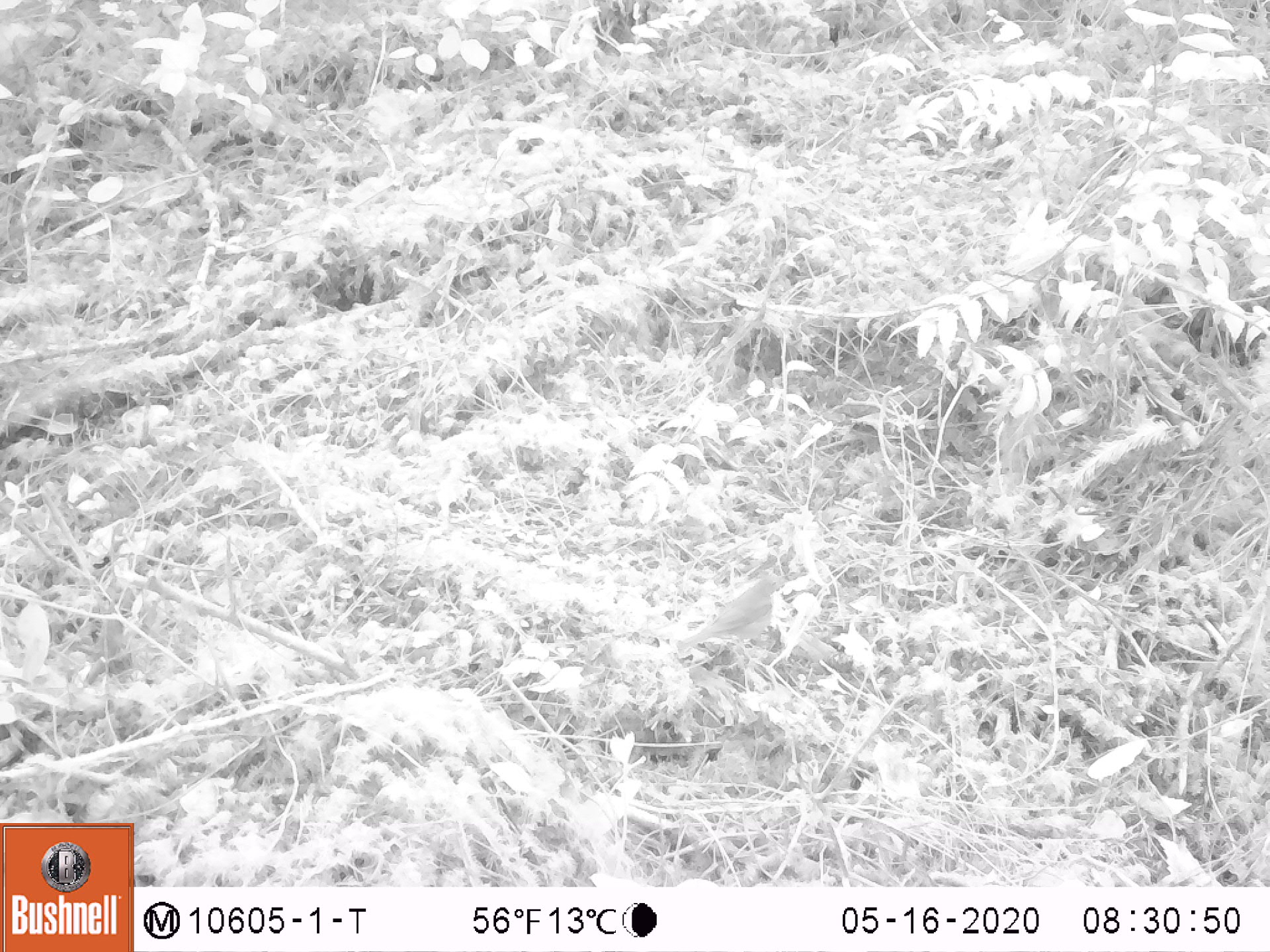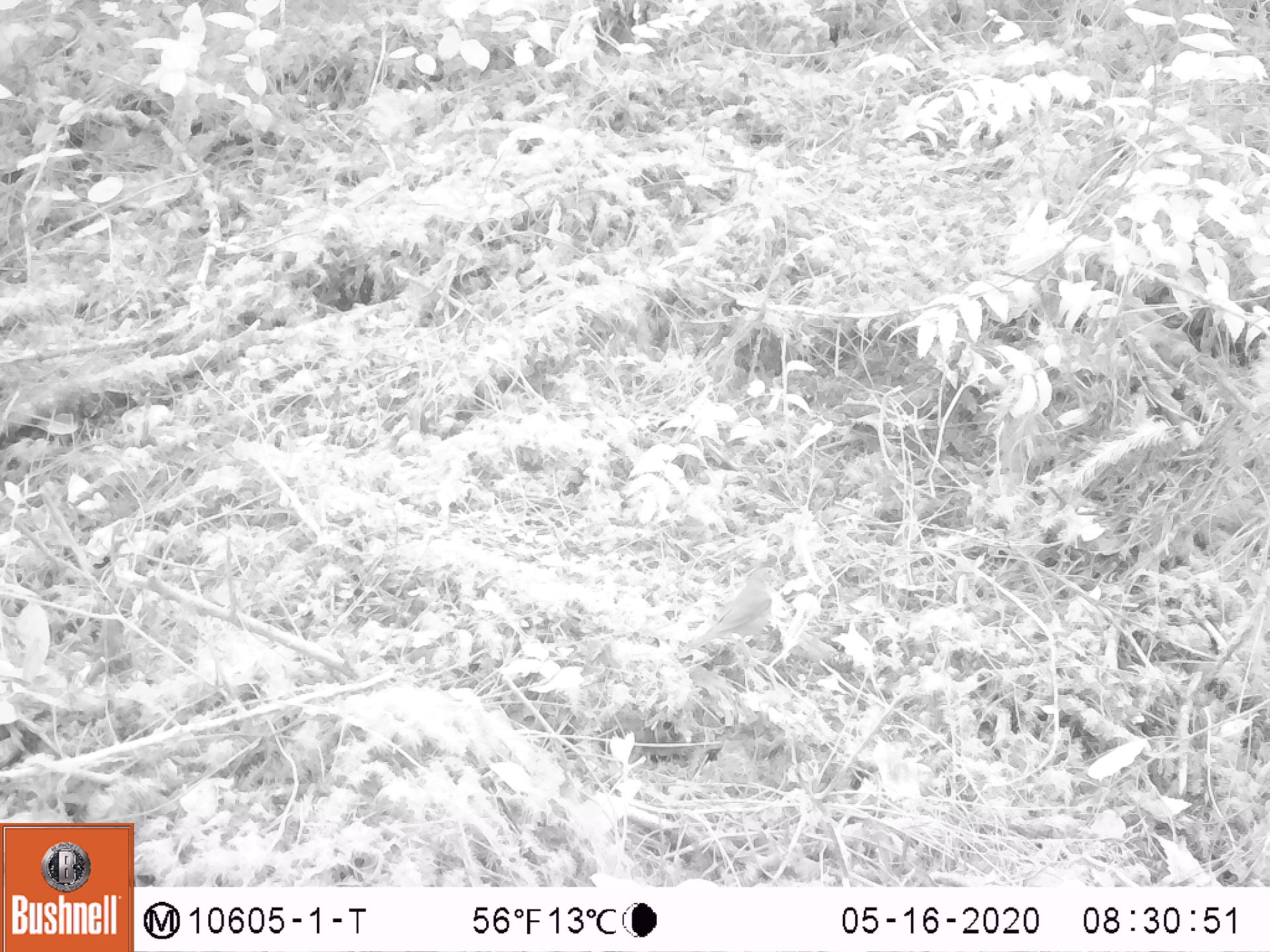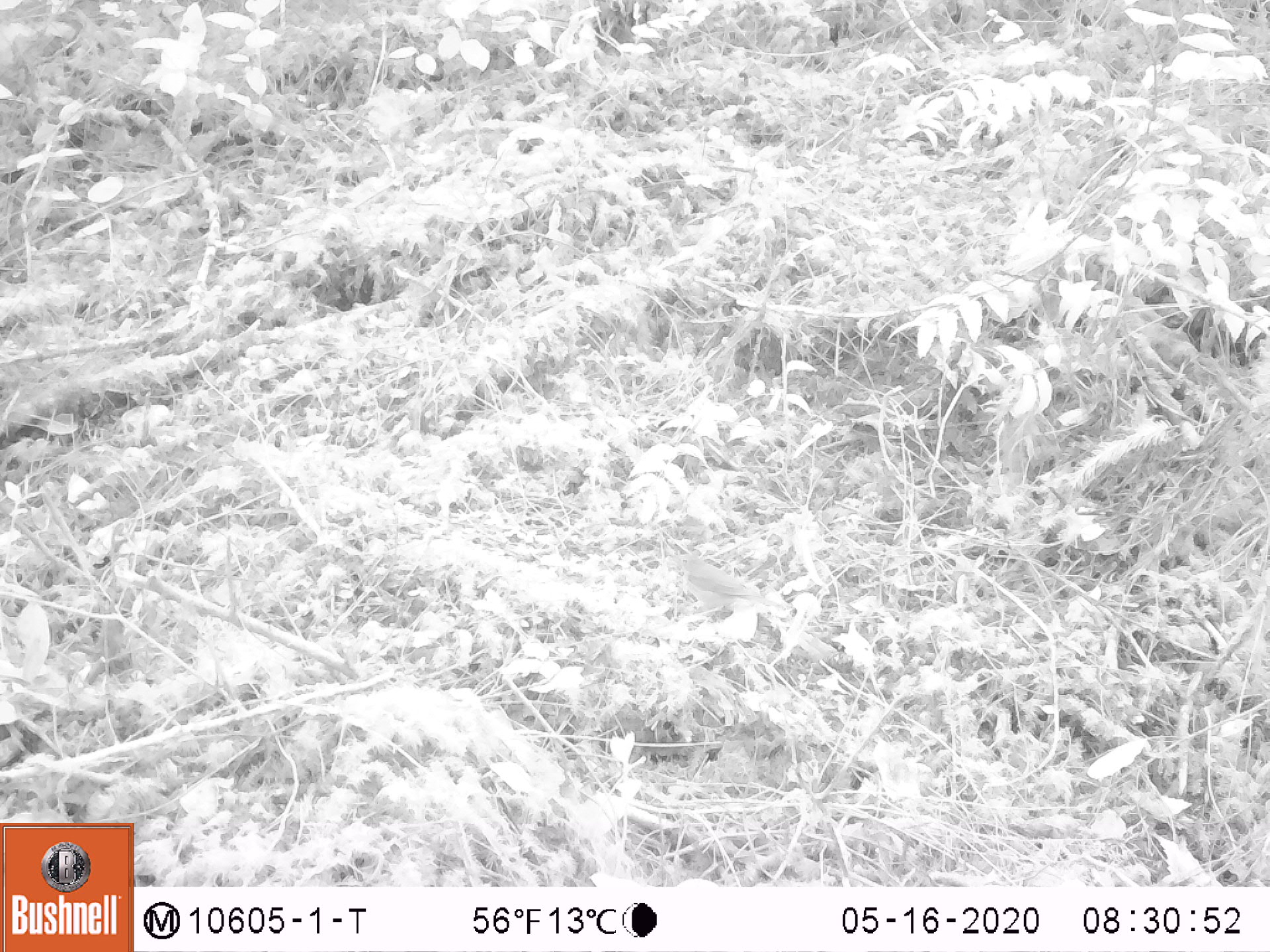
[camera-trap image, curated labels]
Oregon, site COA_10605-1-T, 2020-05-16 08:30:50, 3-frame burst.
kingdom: Animalia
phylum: Chordata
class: Aves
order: Passeriformes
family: Turdidae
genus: Catharus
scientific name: Catharus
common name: brown thrushes and nightingale-thrushes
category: catharus species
Catharus species (brown thrushes and nightingale-thrushes) (Catharus).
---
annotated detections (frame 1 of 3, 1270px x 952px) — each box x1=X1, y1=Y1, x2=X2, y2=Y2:
catharus species: x1=656, y1=567, x2=800, y2=678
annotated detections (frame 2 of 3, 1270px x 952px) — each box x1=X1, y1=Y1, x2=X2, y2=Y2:
catharus species: x1=669, y1=560, x2=793, y2=680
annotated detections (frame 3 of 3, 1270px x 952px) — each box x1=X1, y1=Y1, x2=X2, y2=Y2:
catharus species: x1=667, y1=545, x2=805, y2=641